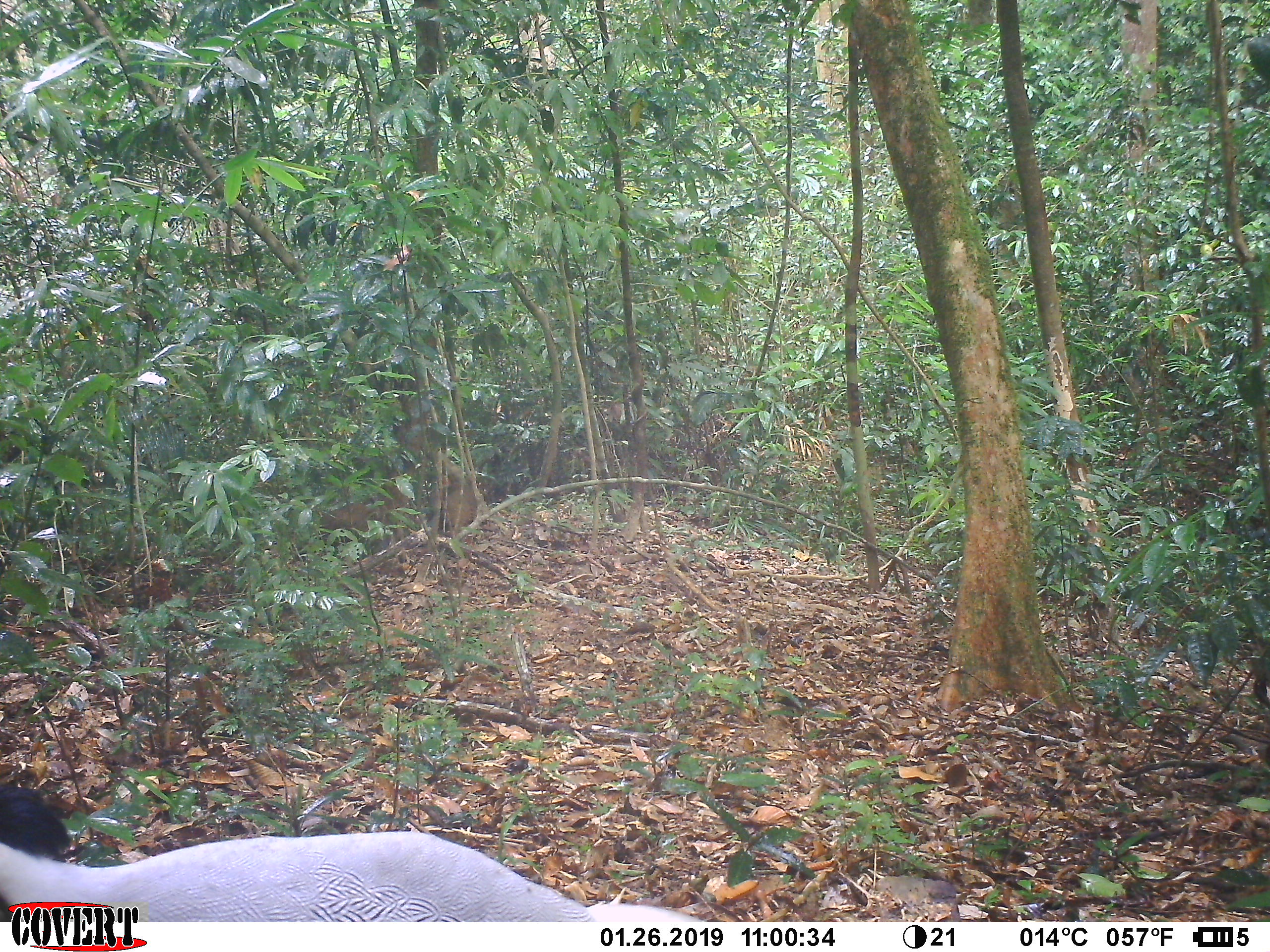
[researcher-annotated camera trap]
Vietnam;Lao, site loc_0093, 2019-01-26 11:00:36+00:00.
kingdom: Animalia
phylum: Chordata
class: Aves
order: Galliformes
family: Phasianidae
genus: Lophura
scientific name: Lophura nycthemera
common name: silver pheasant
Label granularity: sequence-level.